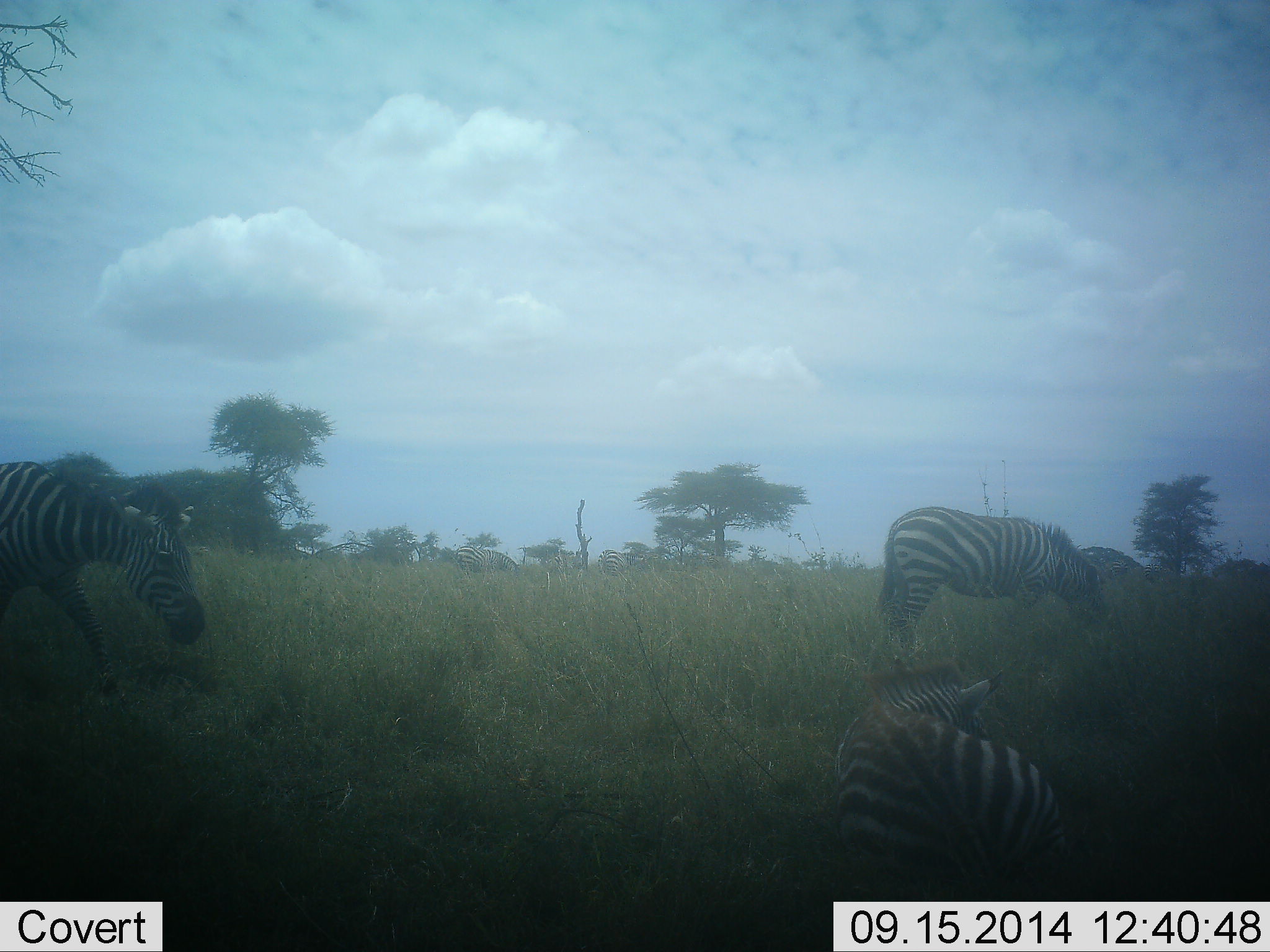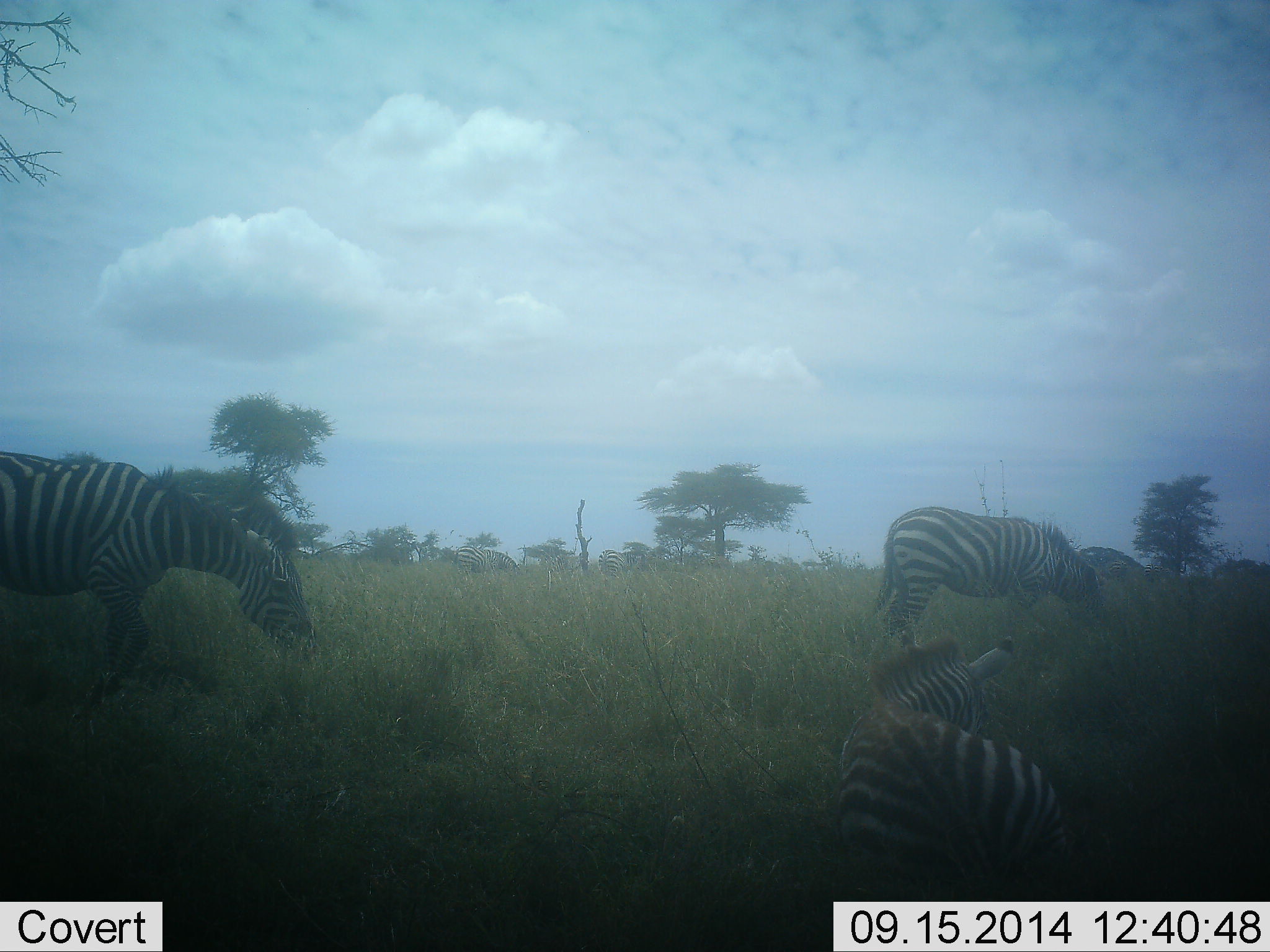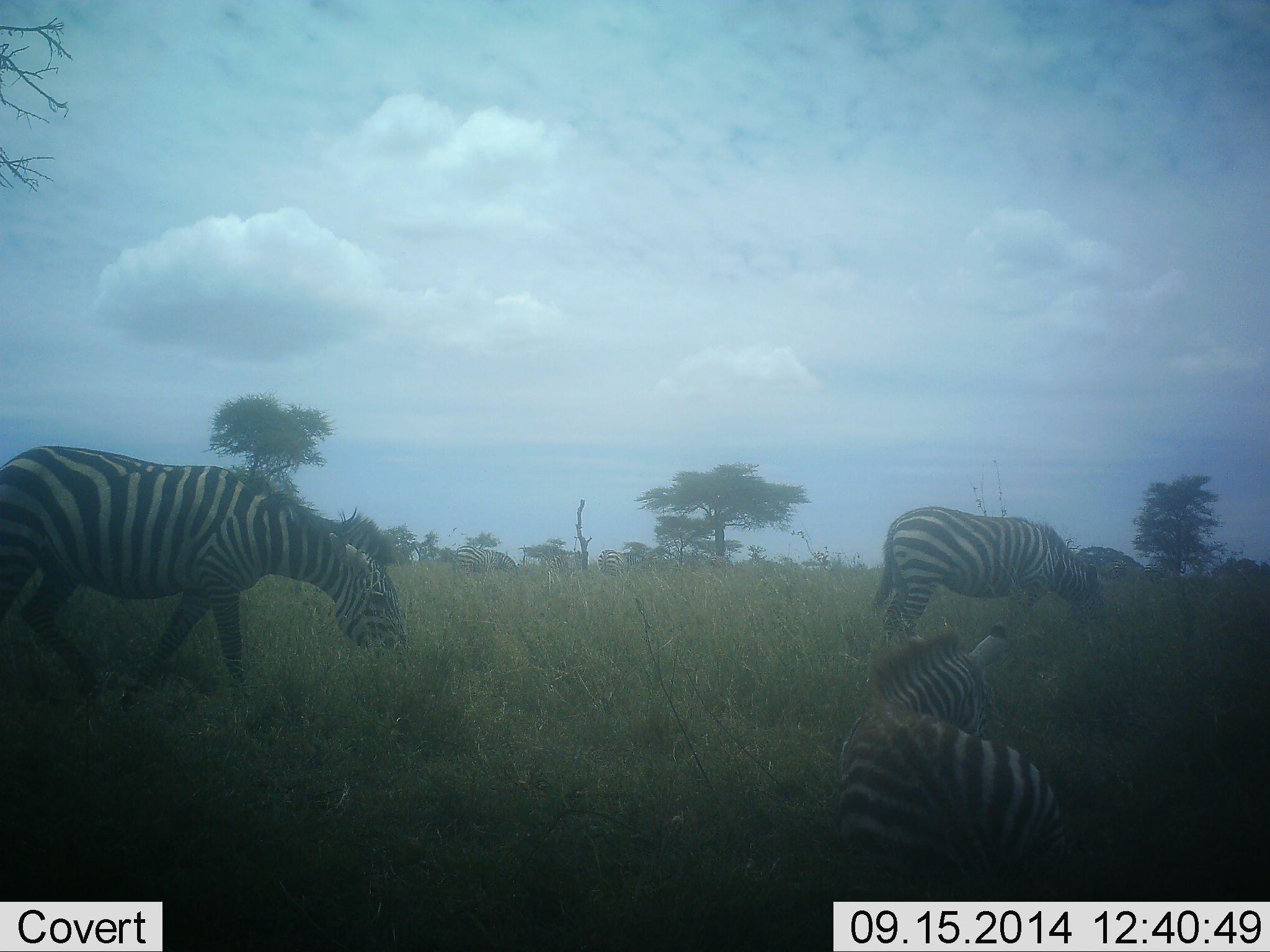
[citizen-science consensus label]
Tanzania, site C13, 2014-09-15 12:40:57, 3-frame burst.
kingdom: Animalia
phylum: Chordata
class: Mammalia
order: Perissodactyla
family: Equidae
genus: Equus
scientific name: Equus quagga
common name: plains zebra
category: zebra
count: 3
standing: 70%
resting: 70%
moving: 30%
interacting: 0%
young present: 10%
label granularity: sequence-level